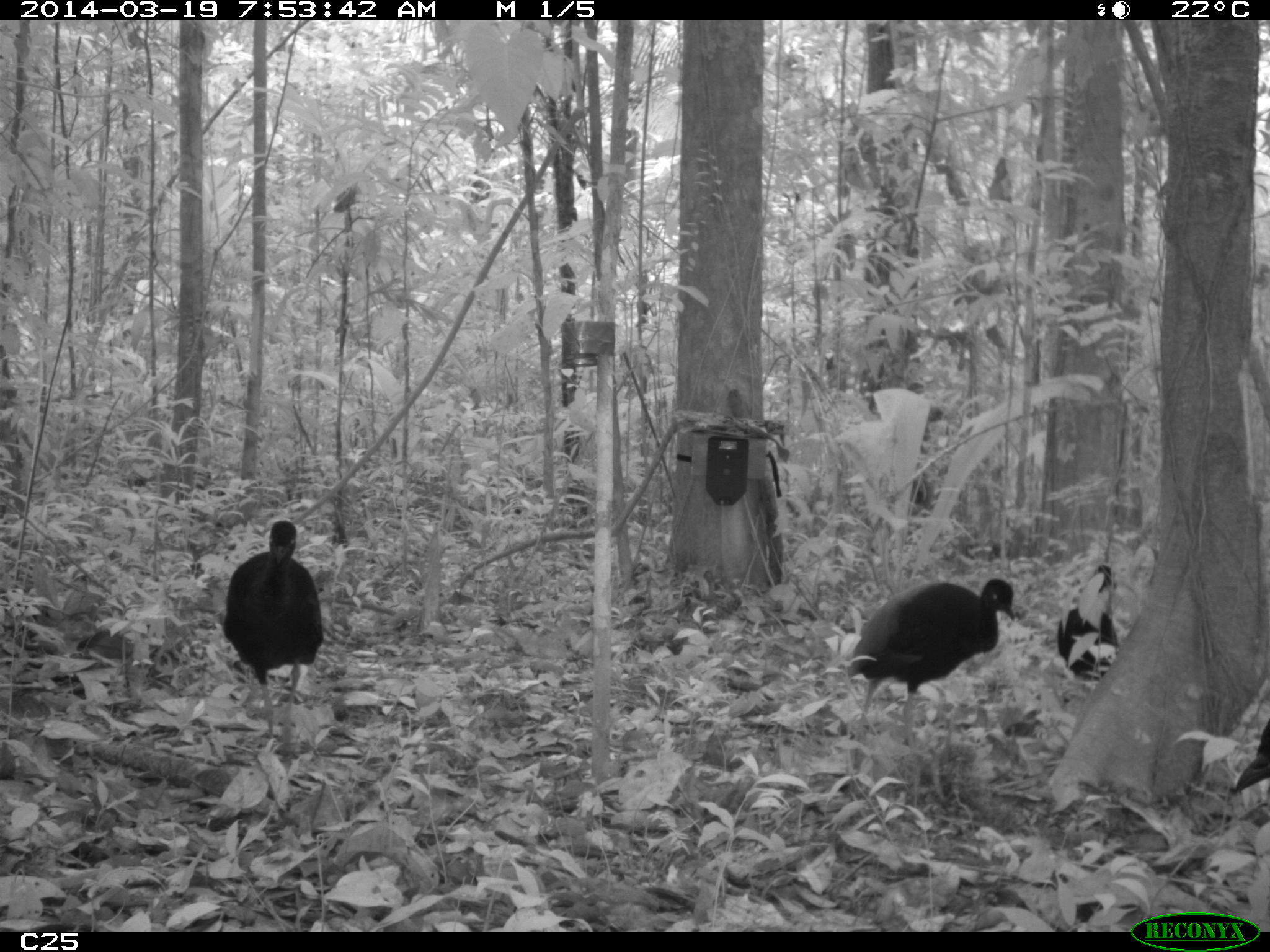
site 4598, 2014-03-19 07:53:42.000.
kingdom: Animalia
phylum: Chordata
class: Aves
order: Gruiformes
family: Psophiidae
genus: Psophia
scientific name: Psophia crepitans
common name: gray-winged trumpeter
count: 6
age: adult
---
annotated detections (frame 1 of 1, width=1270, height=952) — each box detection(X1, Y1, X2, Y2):
psophia crepitans: detection(848, 577, 1016, 742); detection(222, 517, 324, 756); detection(1054, 562, 1121, 680)